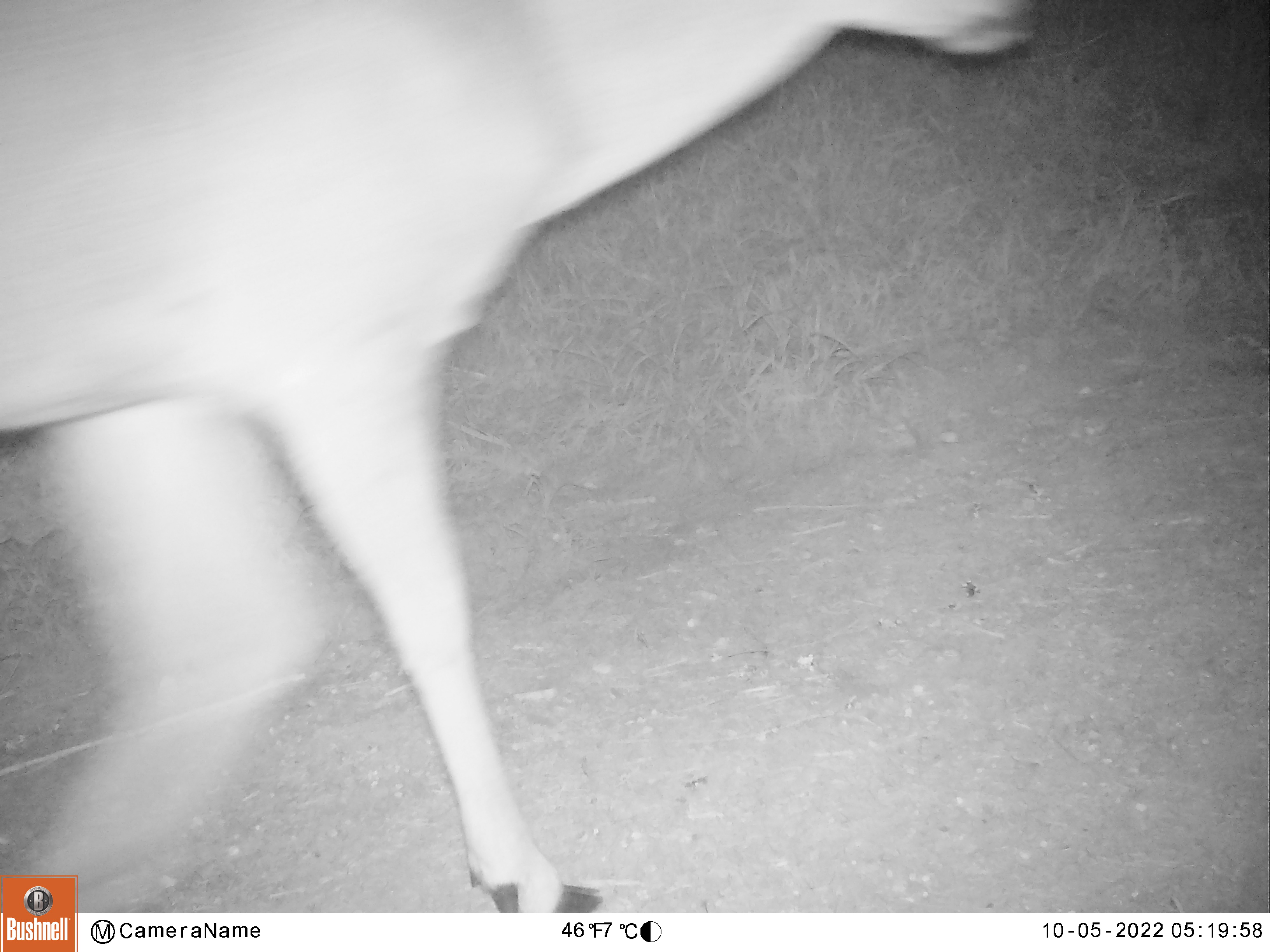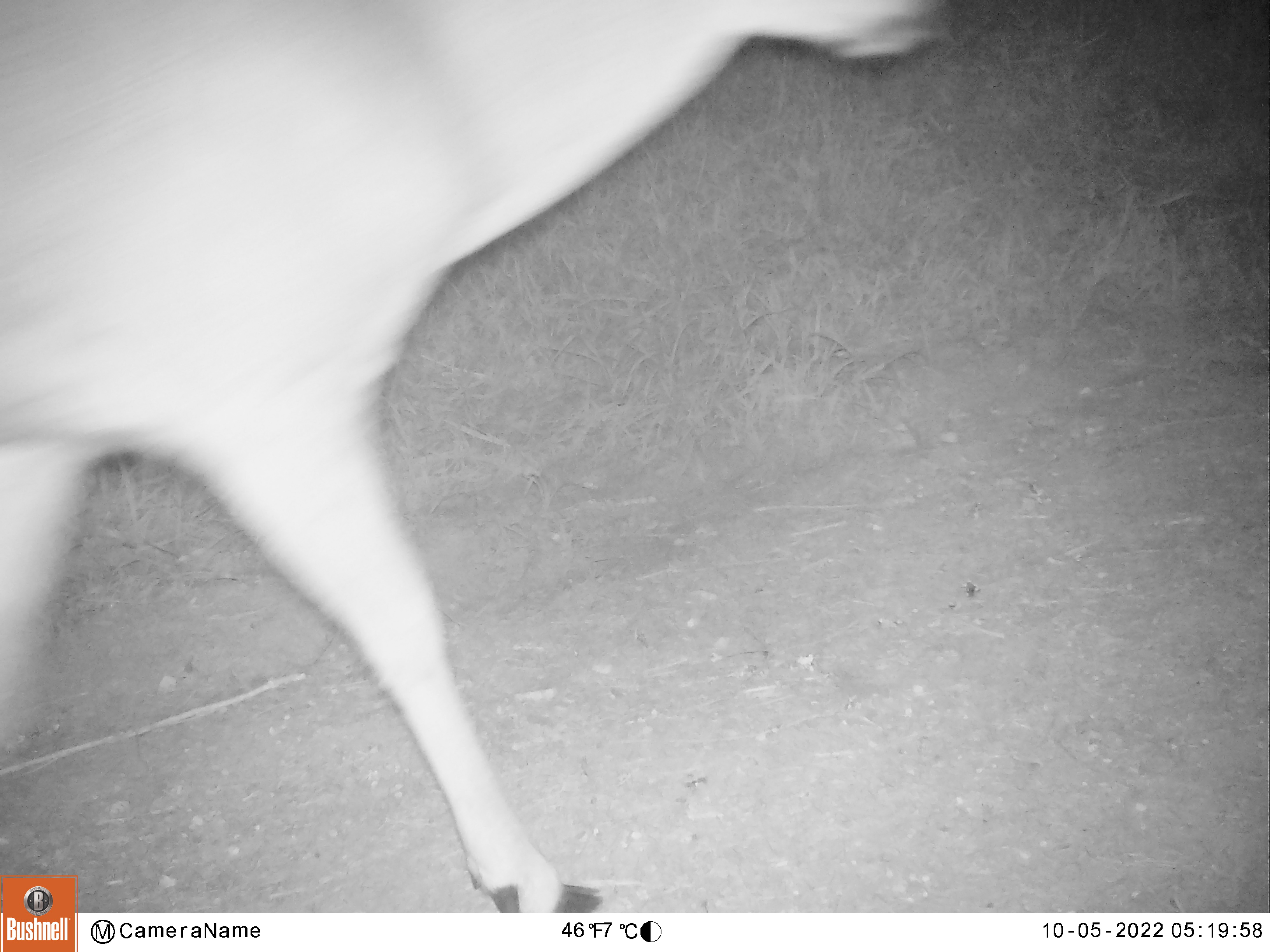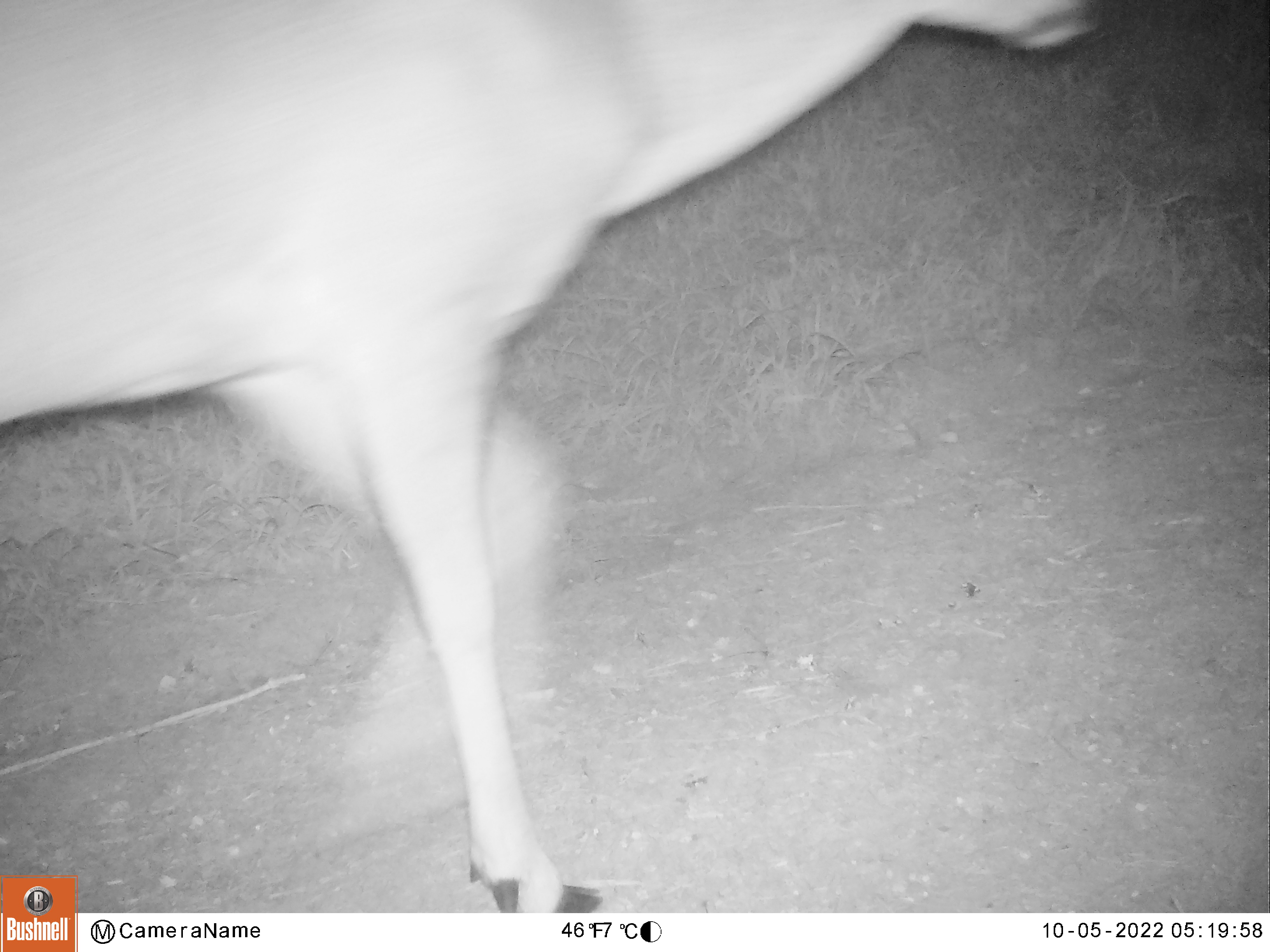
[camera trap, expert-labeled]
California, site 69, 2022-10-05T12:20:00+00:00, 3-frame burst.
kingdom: Animalia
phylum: Chordata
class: Mammalia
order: Artiodactyla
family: Cervidae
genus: Odocoileus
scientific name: Odocoileus hemionus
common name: mule deer